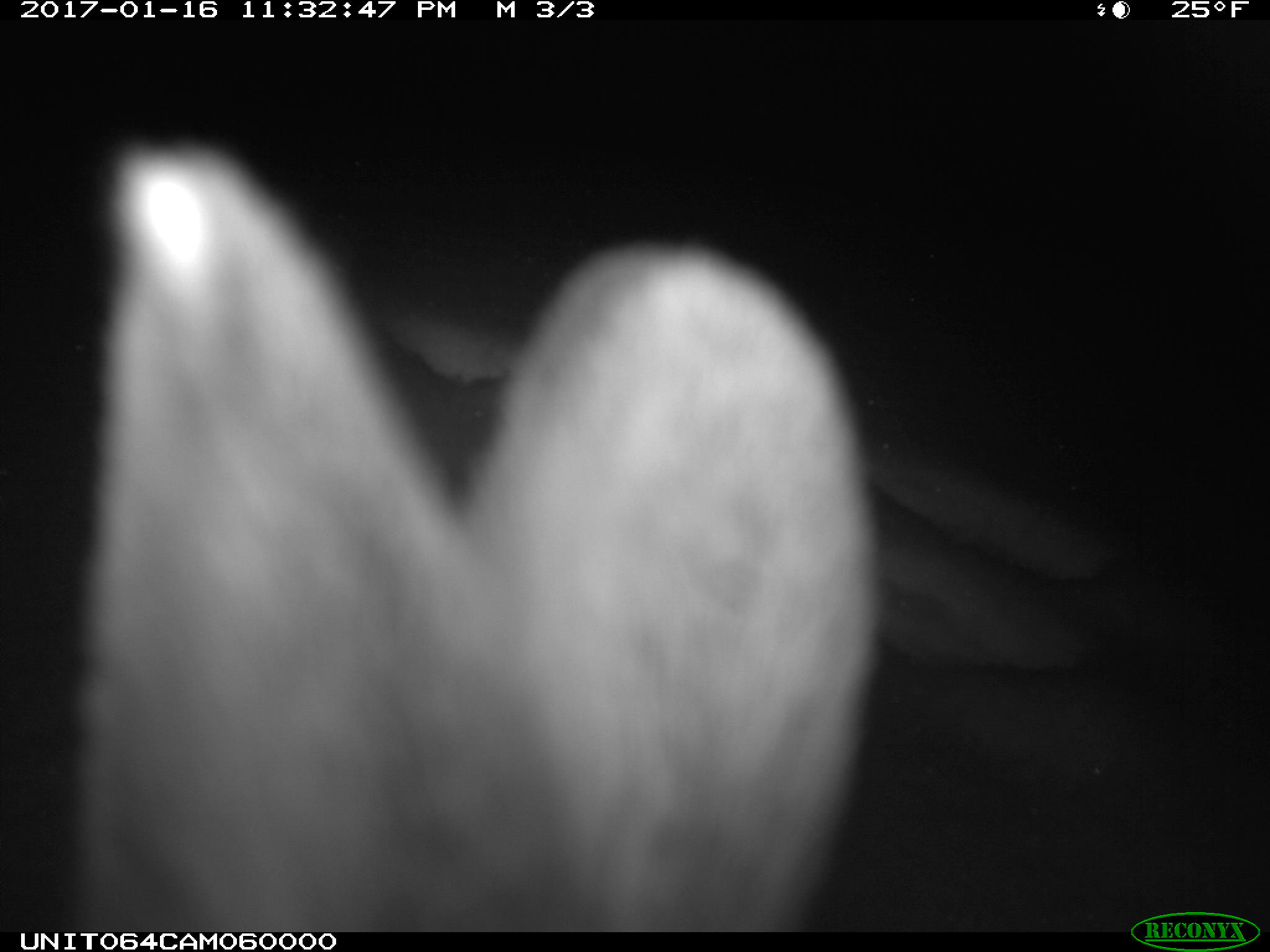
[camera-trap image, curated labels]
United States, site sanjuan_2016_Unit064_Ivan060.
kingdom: Animalia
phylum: Chordata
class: Mammalia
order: Lagomorpha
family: Leporidae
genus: Lepus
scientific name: Lepus americanus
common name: snowshoe hare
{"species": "Lepus americanus (snowshoe hare)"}